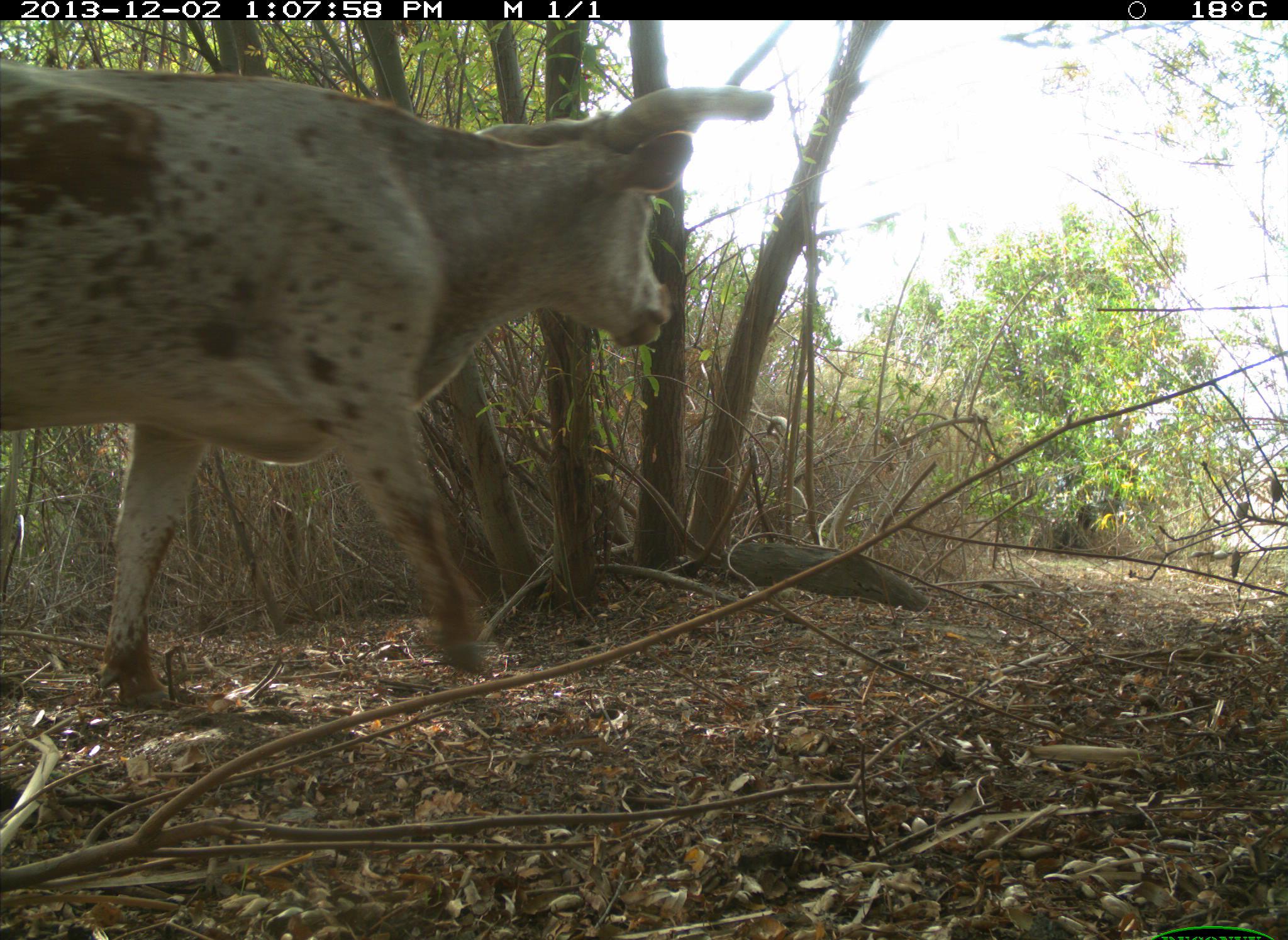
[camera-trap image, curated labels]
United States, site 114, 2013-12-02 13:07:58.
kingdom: Animalia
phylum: Chordata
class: Mammalia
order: Artiodactyla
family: Bovidae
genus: Bos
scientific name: Bos taurus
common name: cow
Cow (Bos taurus).